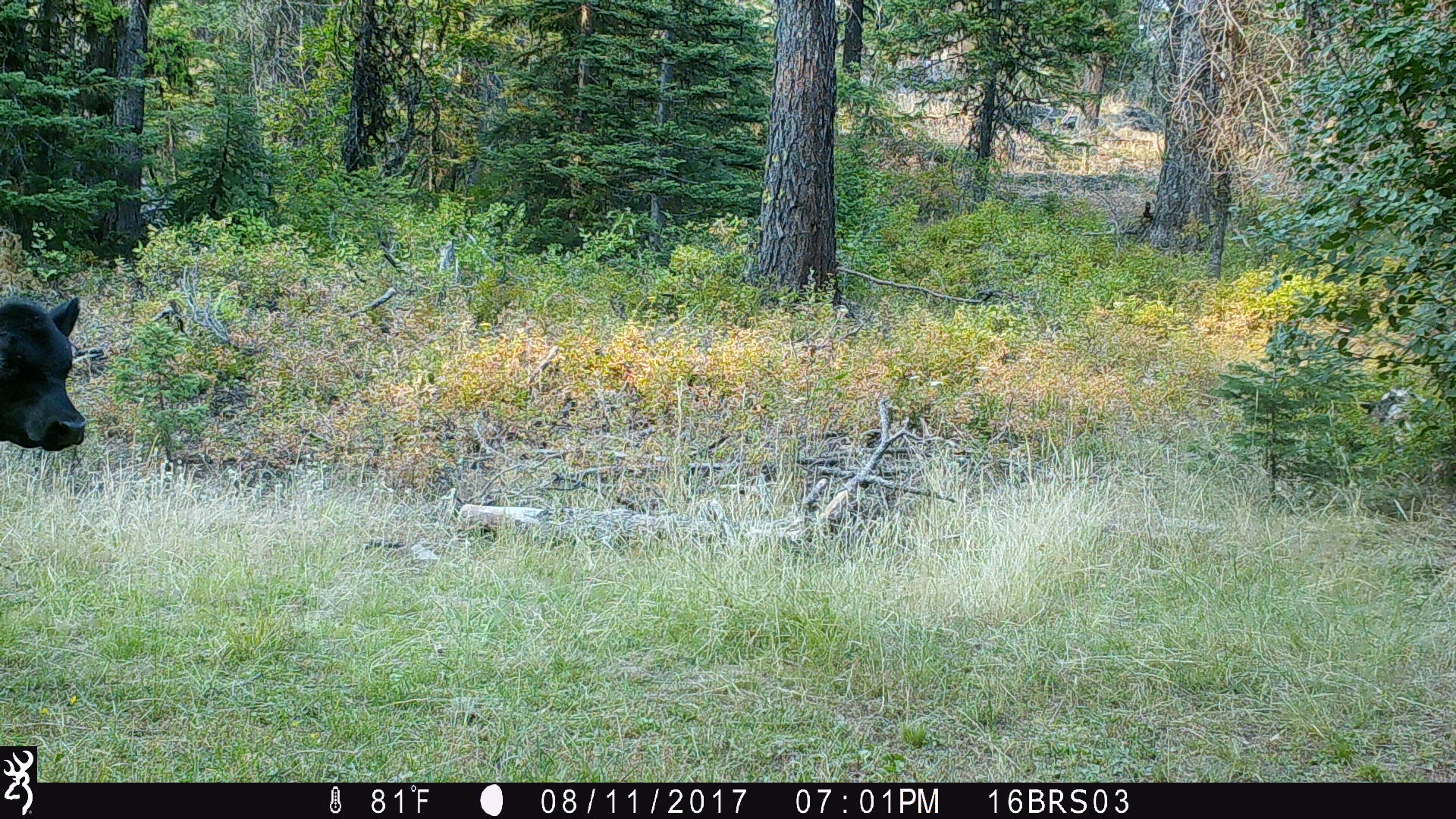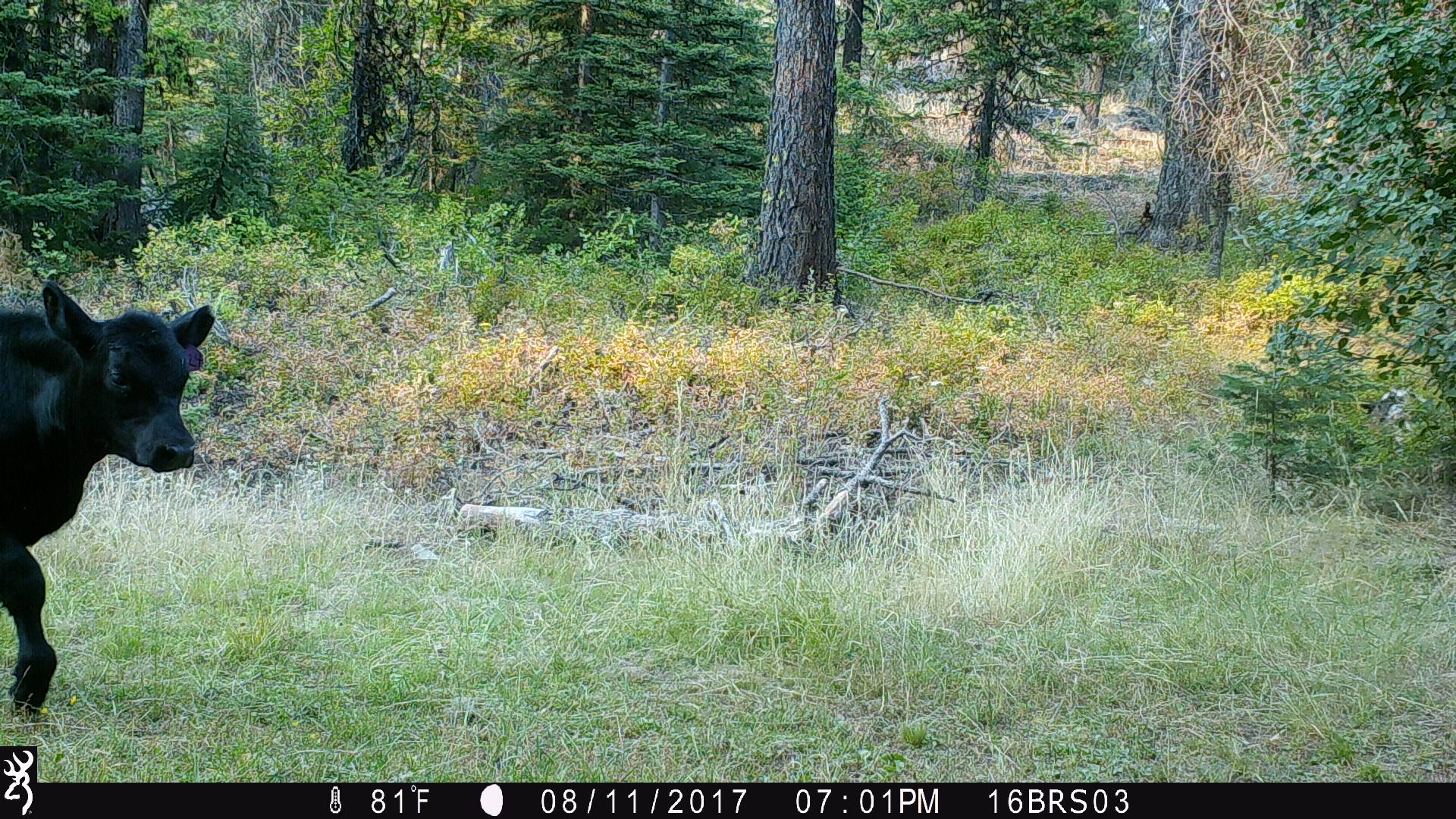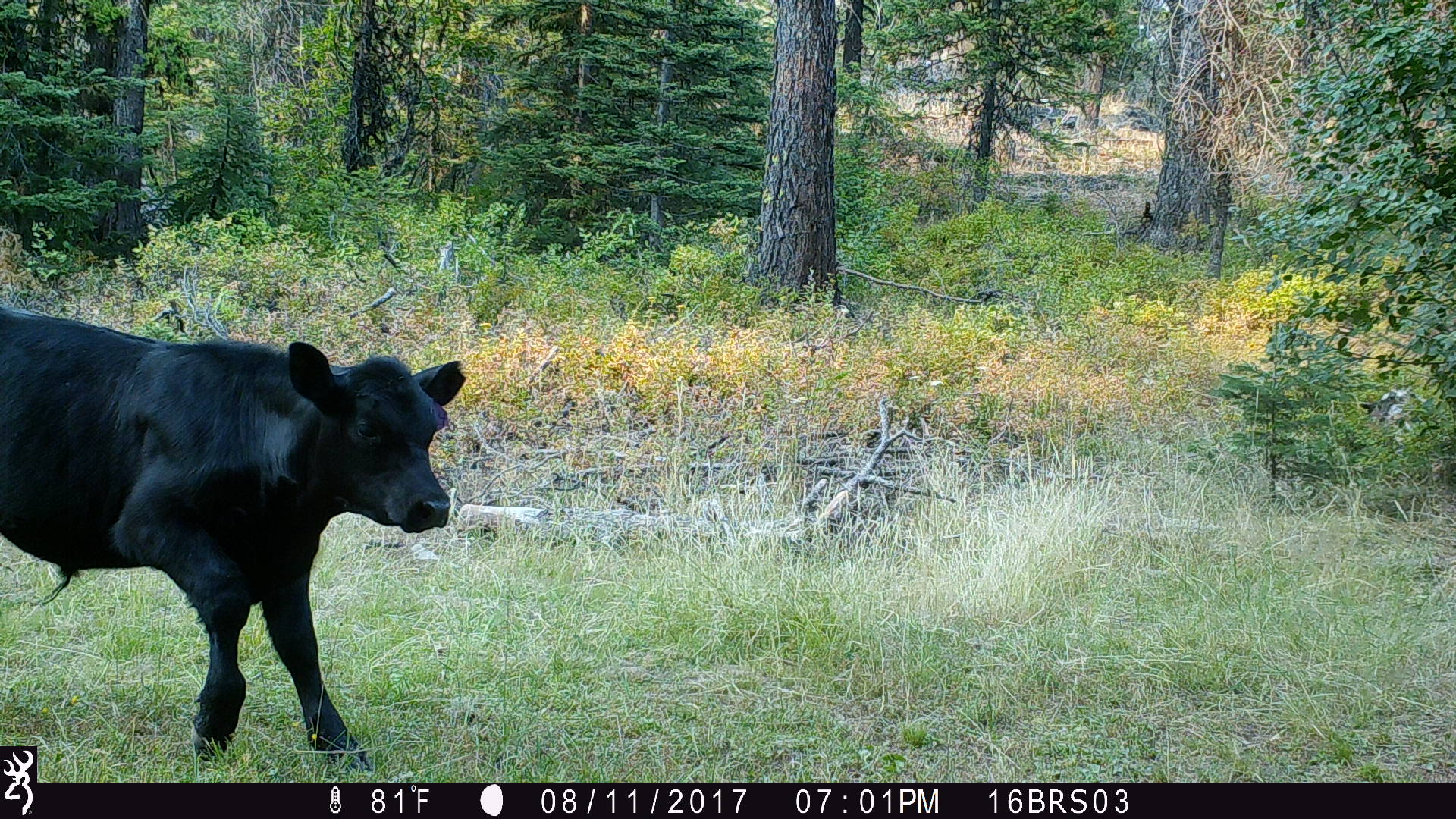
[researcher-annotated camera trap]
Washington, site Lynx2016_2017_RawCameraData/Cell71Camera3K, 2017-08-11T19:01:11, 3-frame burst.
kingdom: Animalia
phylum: Chordata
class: Mammalia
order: Artiodactyla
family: Bovidae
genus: Bos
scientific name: Bos taurus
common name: domestic cattle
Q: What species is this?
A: Domestic cattle (Bos taurus).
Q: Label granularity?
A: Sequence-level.